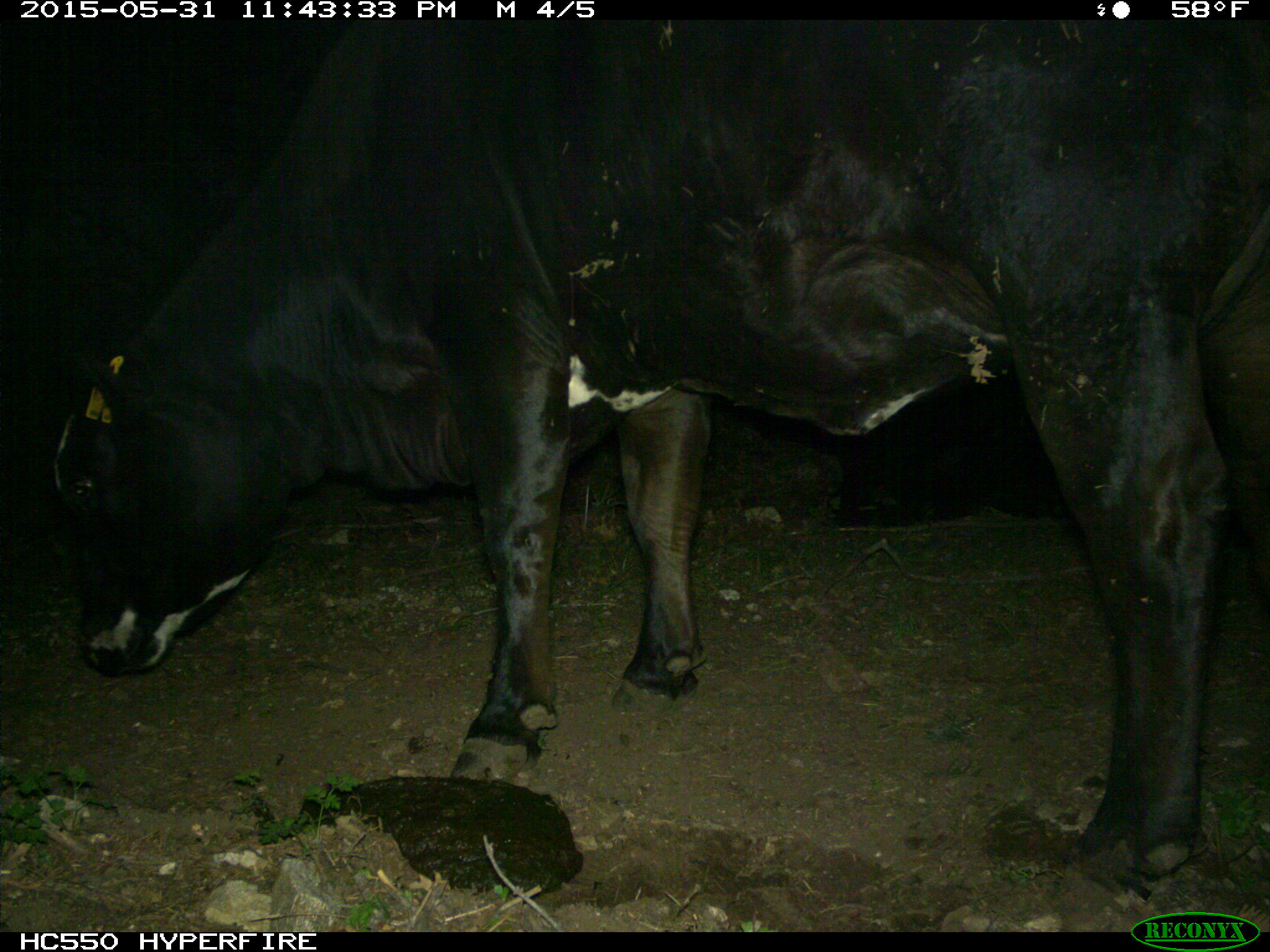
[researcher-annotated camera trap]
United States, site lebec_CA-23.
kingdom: Animalia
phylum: Chordata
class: Mammalia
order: Artiodactyla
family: Bovidae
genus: Bos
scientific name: Bos taurus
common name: domestic cow